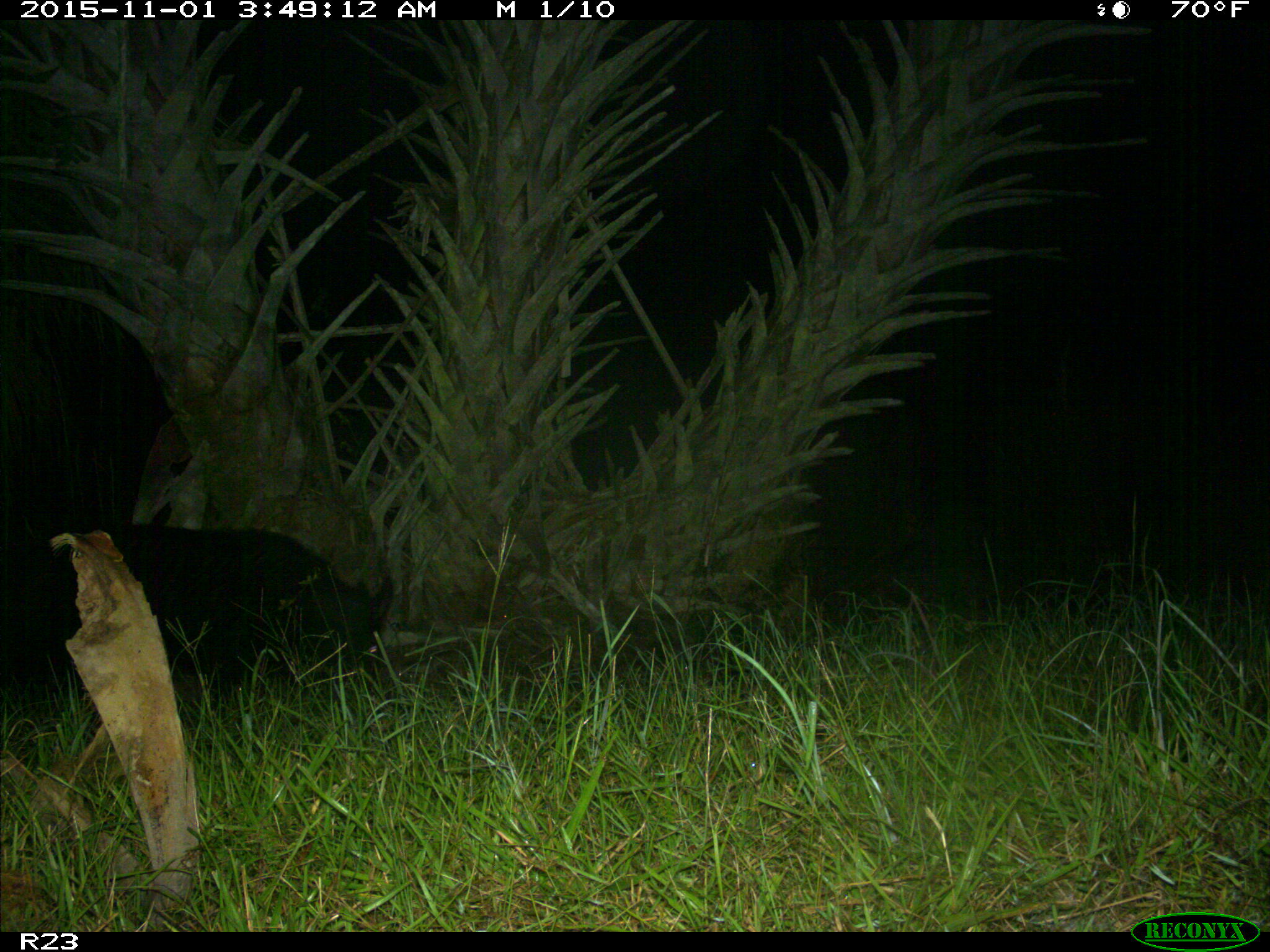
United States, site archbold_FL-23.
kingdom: Animalia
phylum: Chordata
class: Mammalia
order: Artiodactyla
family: Suidae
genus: Sus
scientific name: Sus scrofa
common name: wild boar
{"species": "Sus scrofa (wild boar)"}